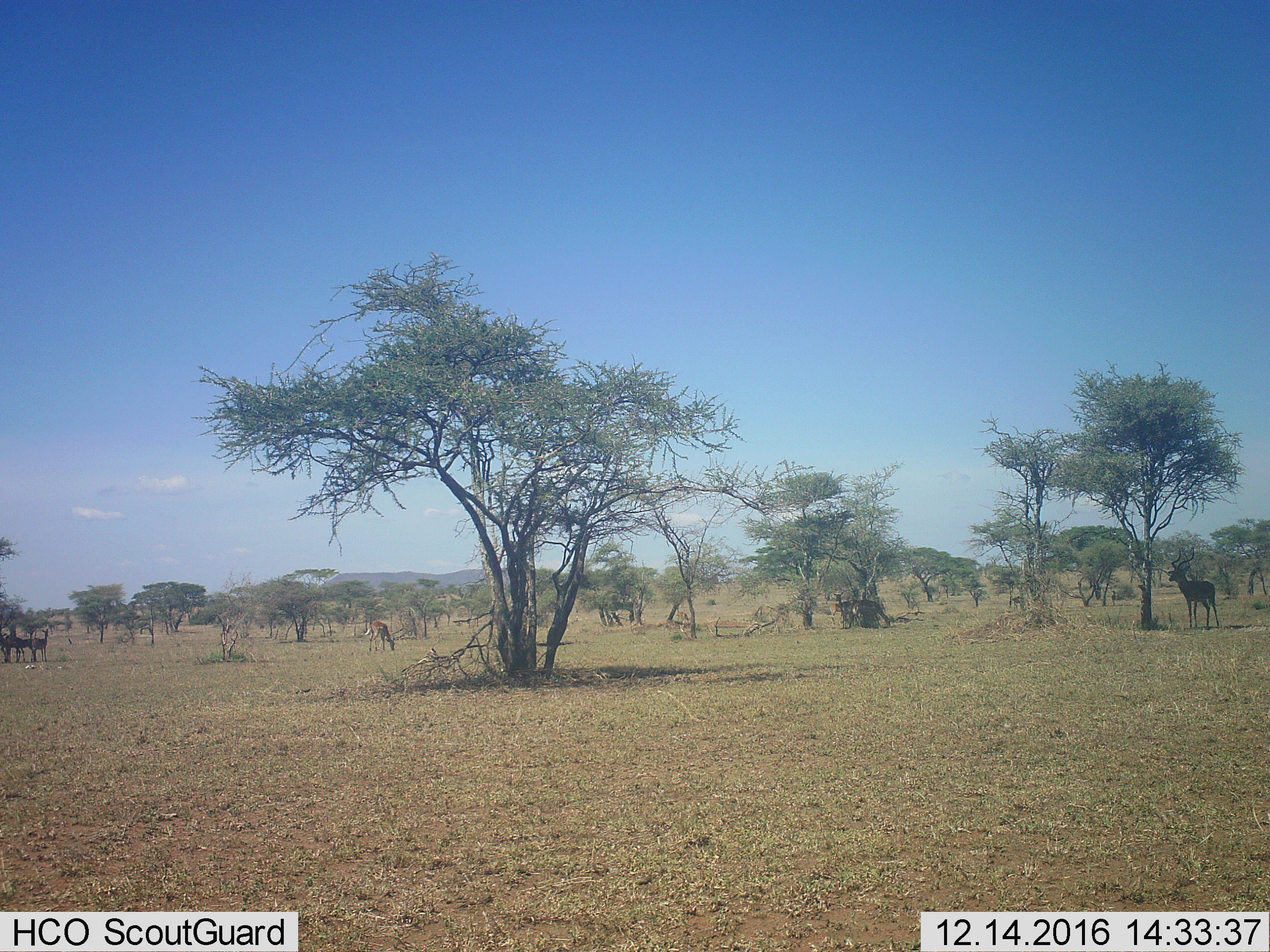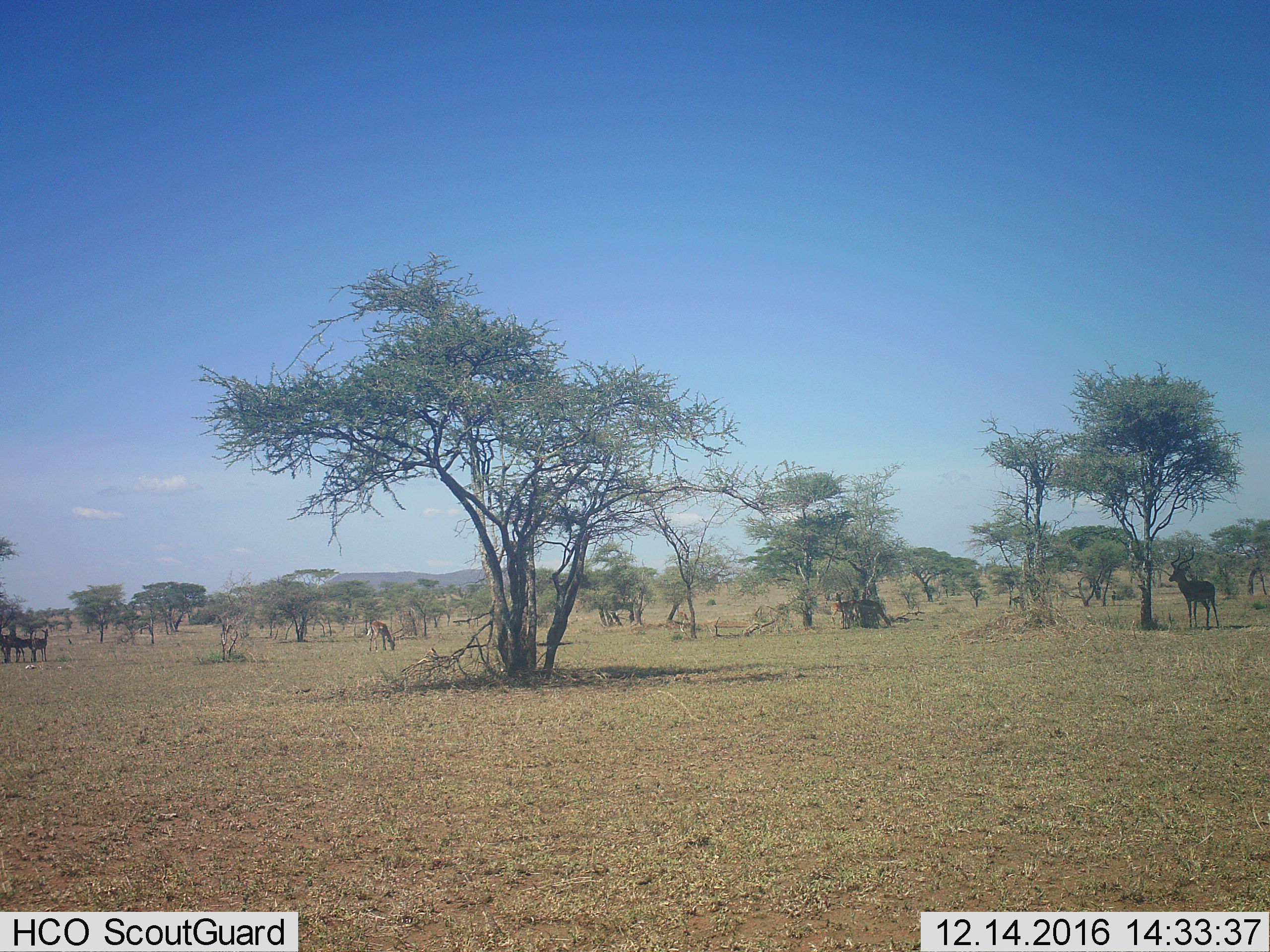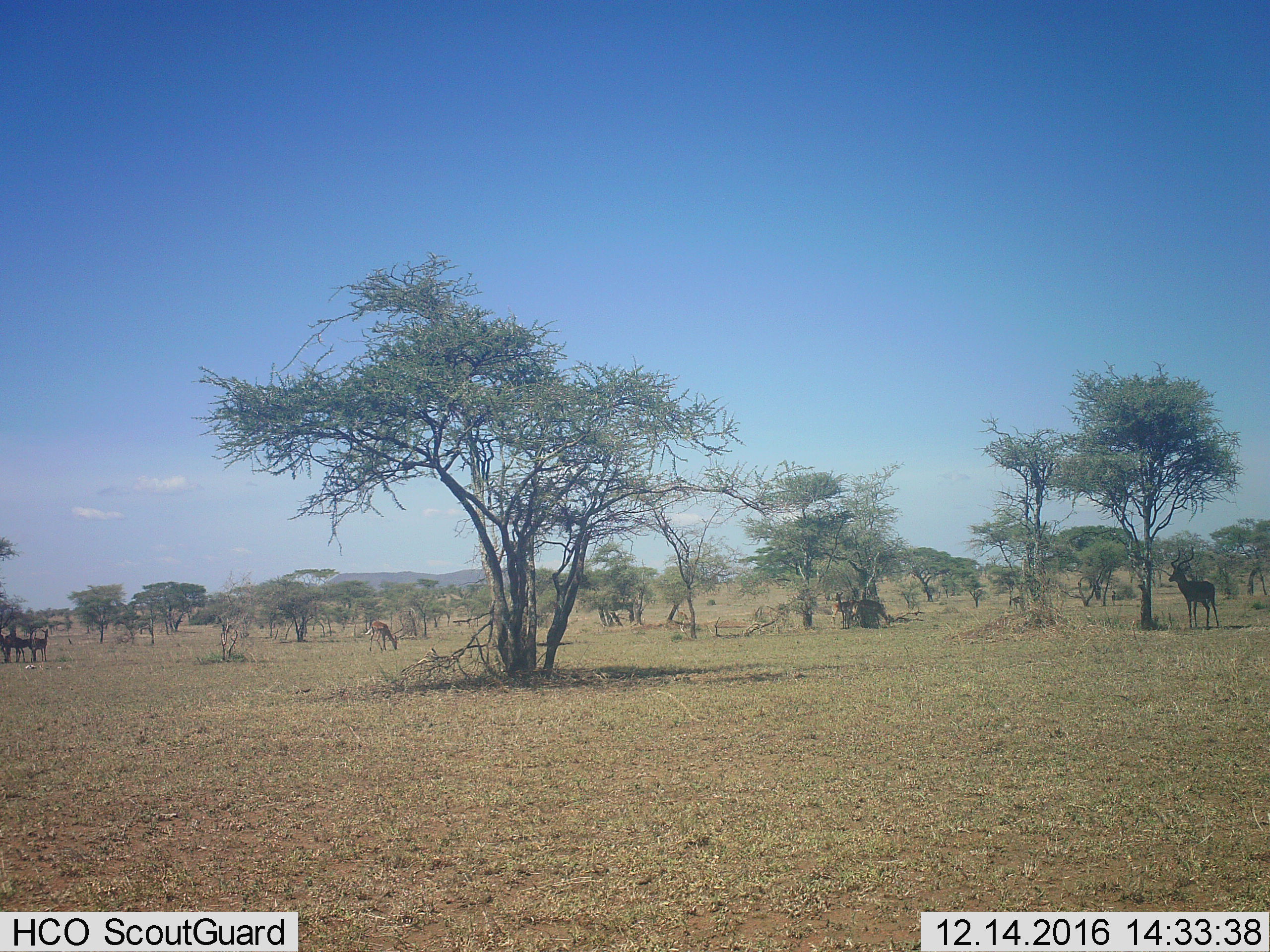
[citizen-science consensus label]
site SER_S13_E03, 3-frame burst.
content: unidentified animal